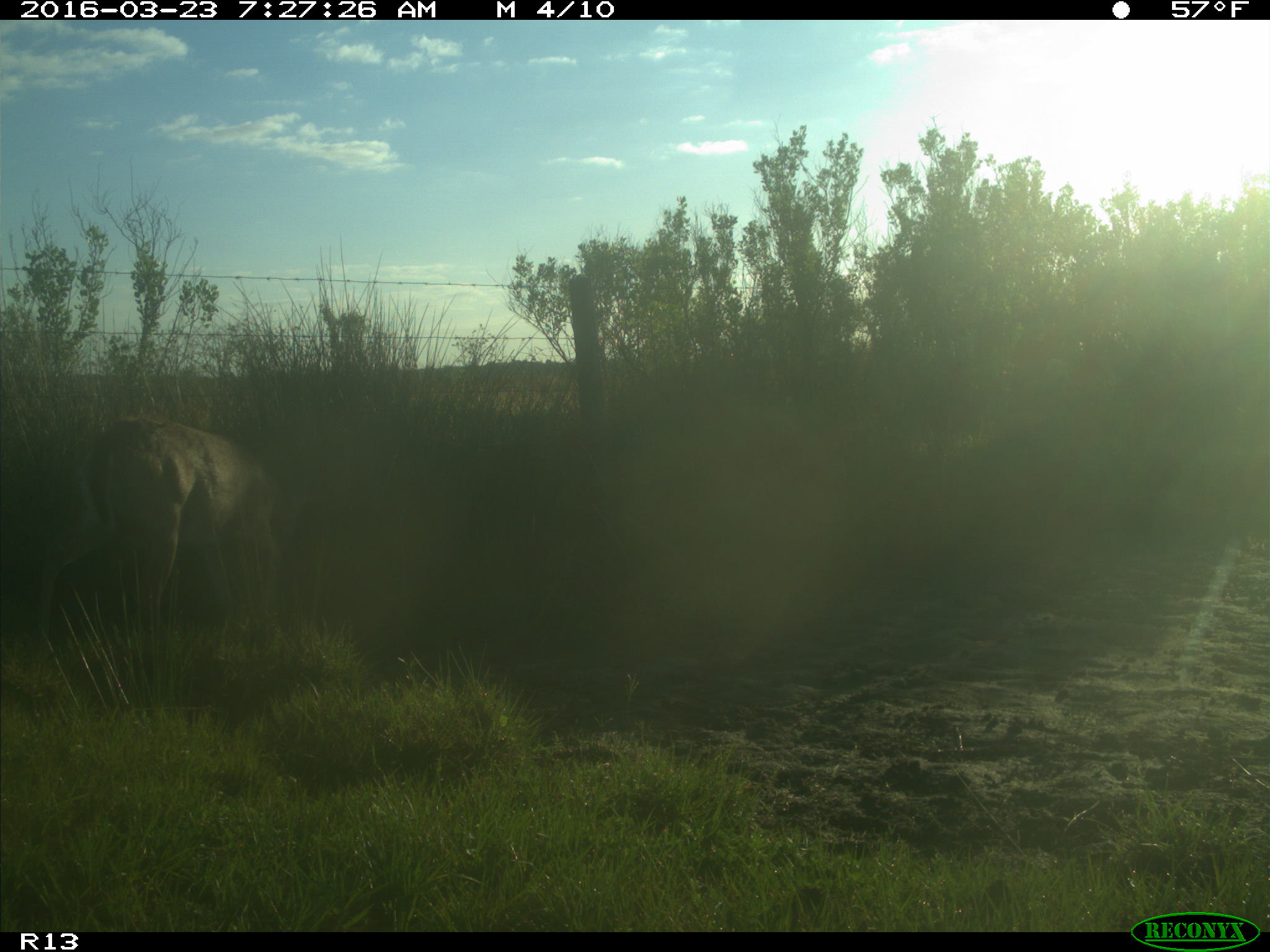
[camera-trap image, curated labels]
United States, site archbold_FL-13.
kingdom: Animalia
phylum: Chordata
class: Mammalia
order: Artiodactyla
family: Cervidae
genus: Odocoileus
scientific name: Odocoileus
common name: deer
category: unidentified deer